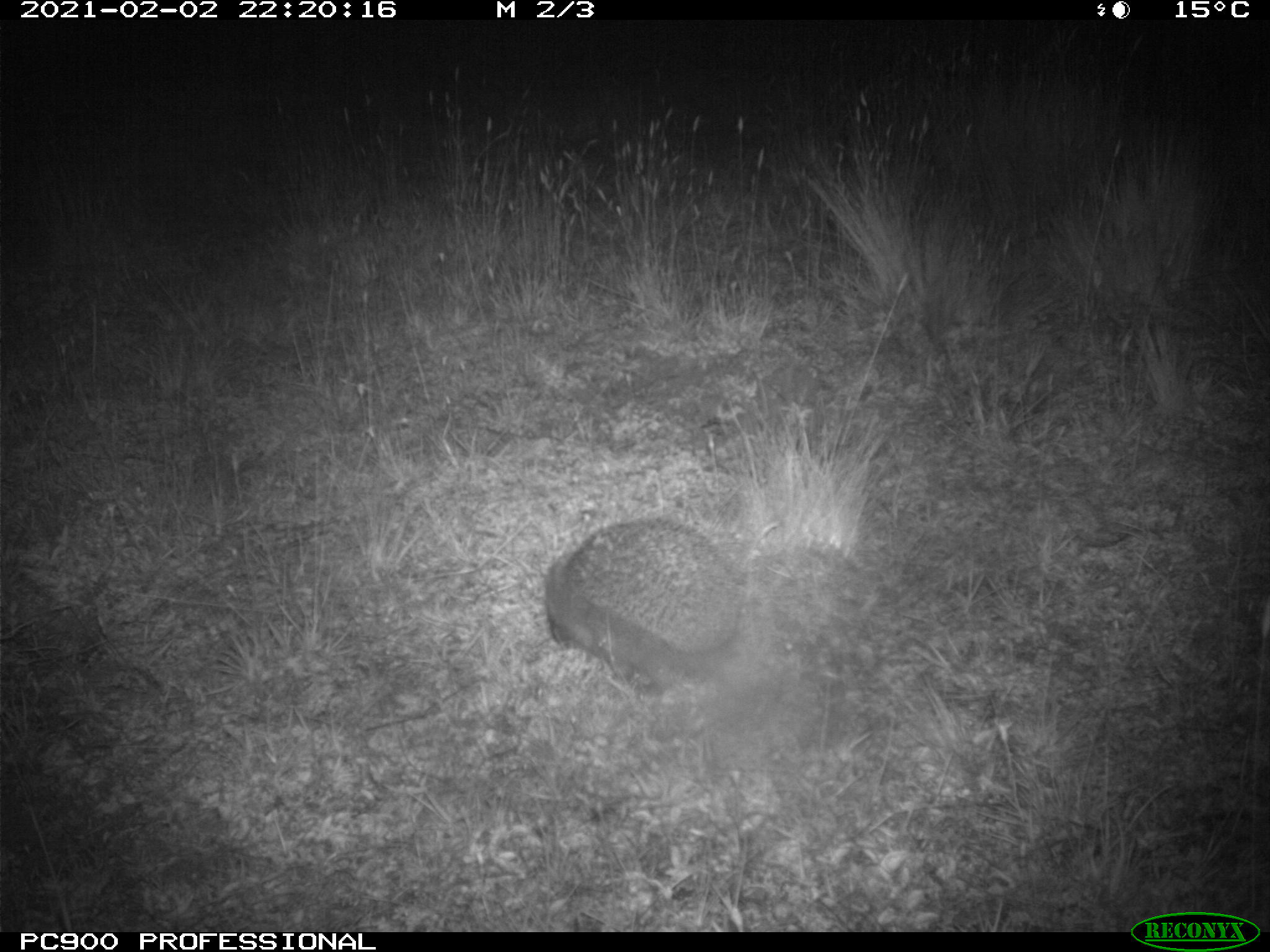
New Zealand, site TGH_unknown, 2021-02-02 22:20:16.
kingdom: Animalia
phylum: Chordata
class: Mammalia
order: Eulipotyphla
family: Erinaceidae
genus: Erinaceus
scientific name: Erinaceus europaeus europaeus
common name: european hedgehog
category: hedgehog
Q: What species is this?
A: Hedgehog (european hedgehog) (Erinaceus europaeus europaeus).